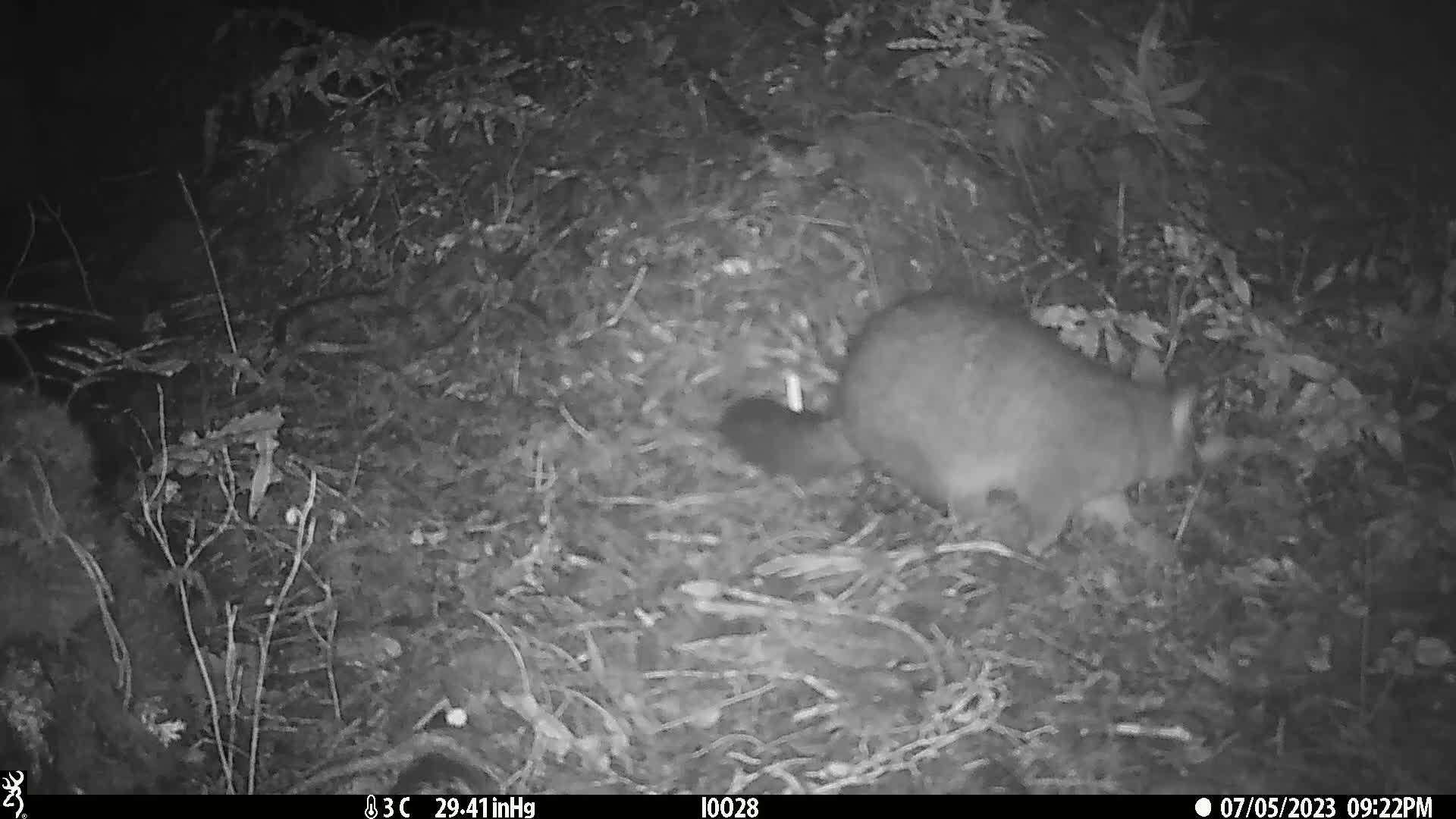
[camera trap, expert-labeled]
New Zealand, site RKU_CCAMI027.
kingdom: Animalia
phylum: Chordata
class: Mammalia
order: Diprotodontia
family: Phalangeridae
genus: Trichosurus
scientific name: Trichosurus vulpecula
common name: common brushtail possum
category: possum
Possum (common brushtail possum) (Trichosurus vulpecula).